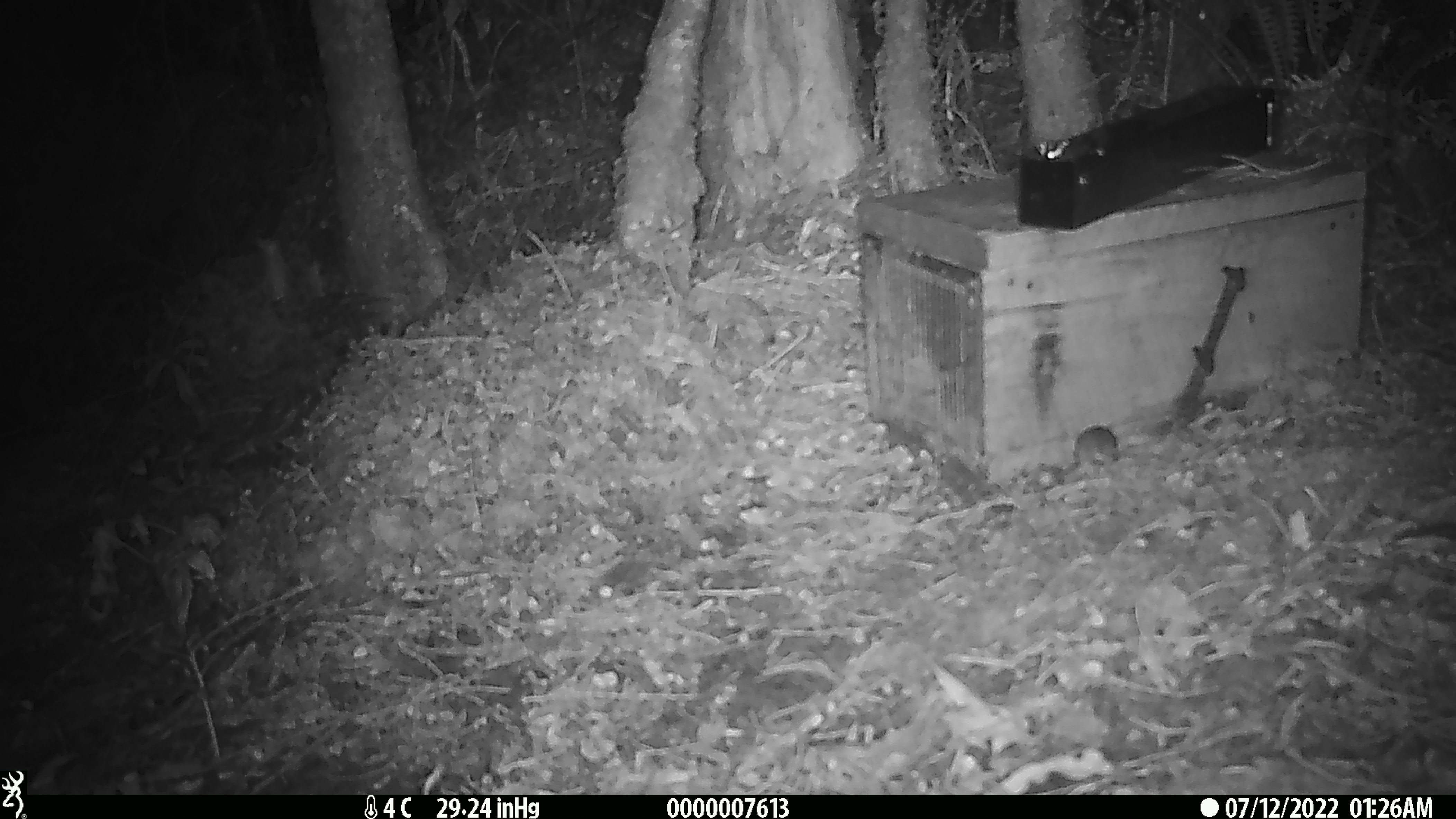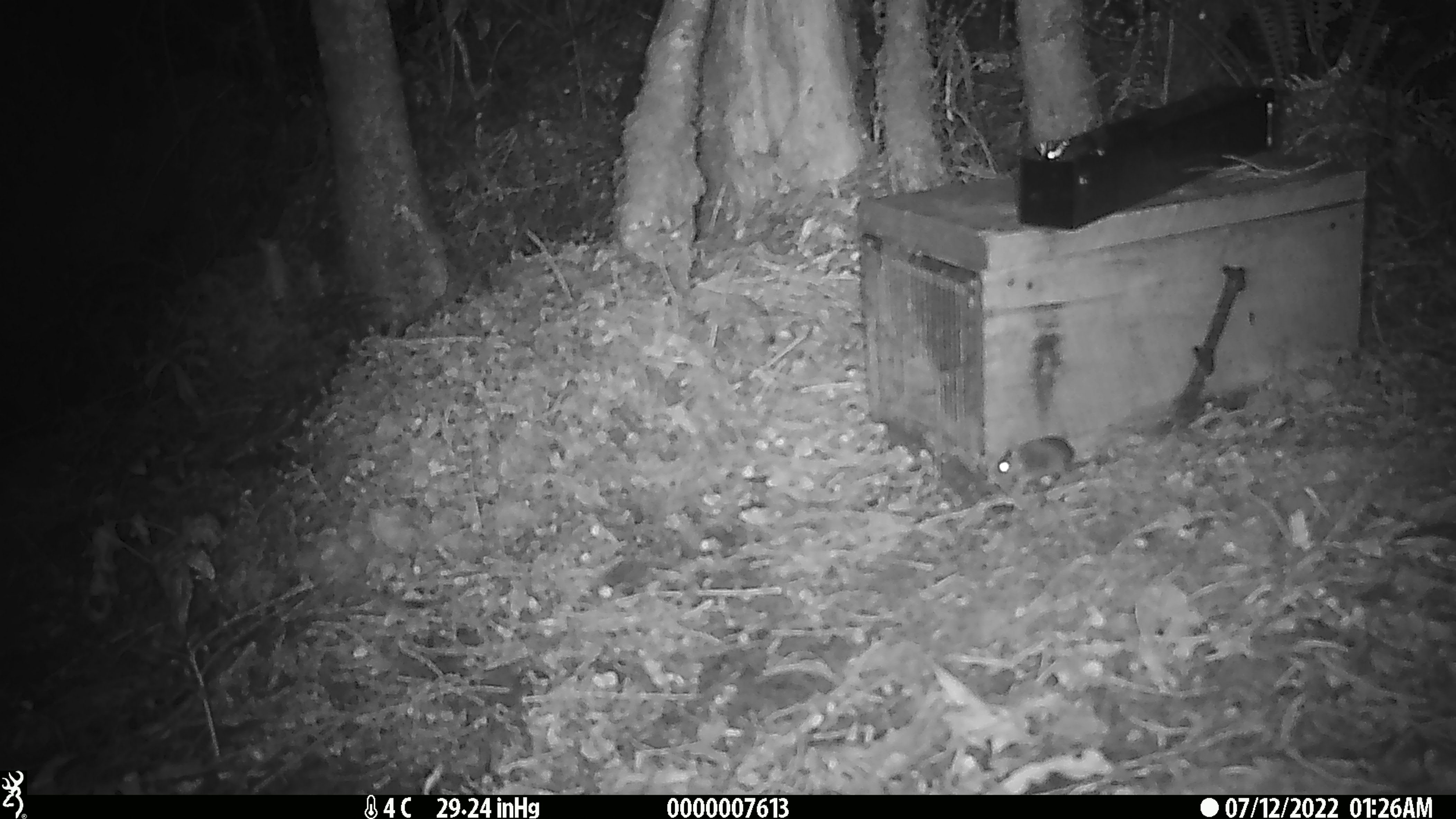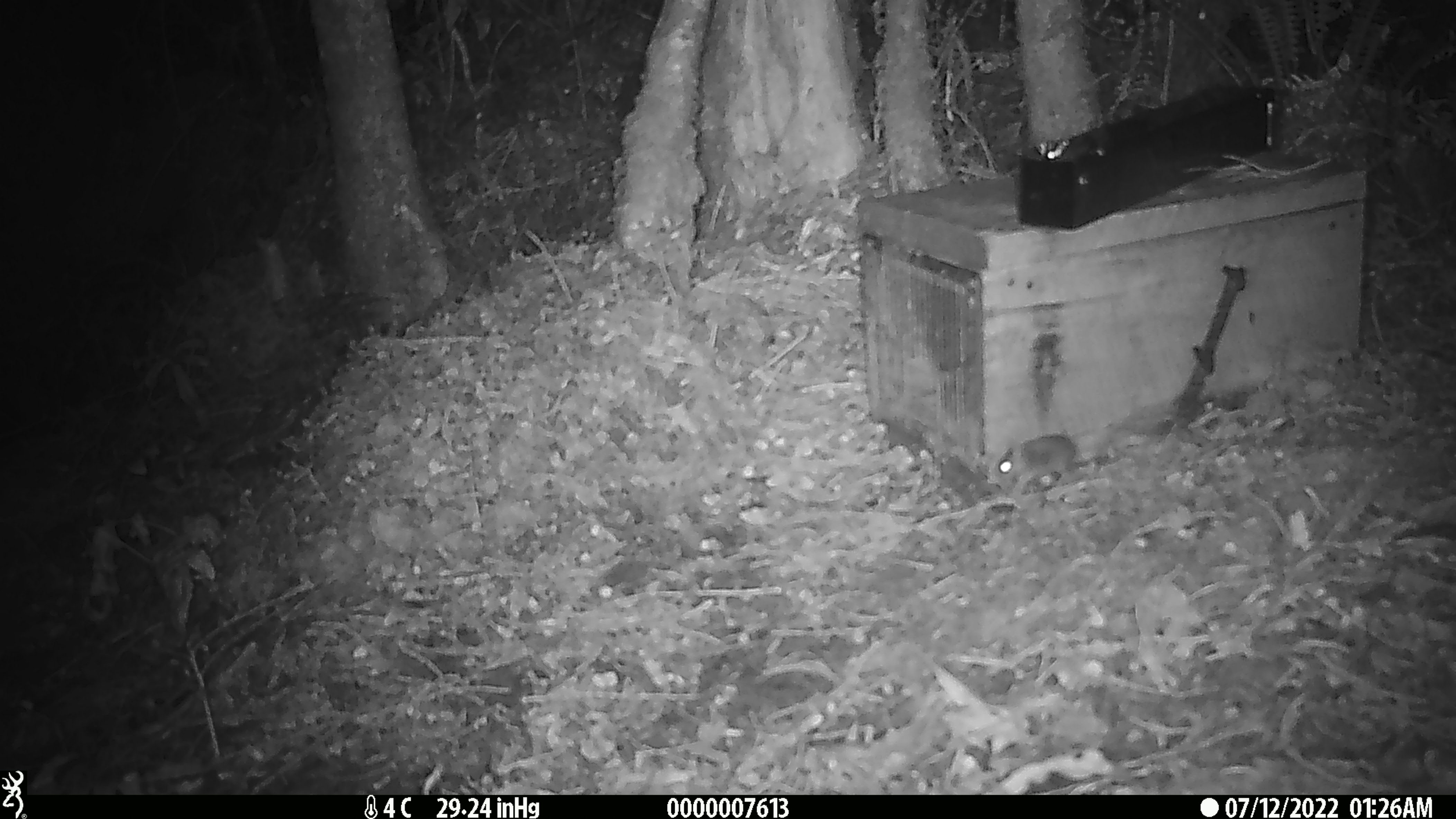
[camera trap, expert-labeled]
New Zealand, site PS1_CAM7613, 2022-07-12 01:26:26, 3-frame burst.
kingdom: Animalia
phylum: Chordata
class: Mammalia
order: Rodentia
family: Muridae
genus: Mus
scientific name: Mus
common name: mouse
Mouse (Mus).